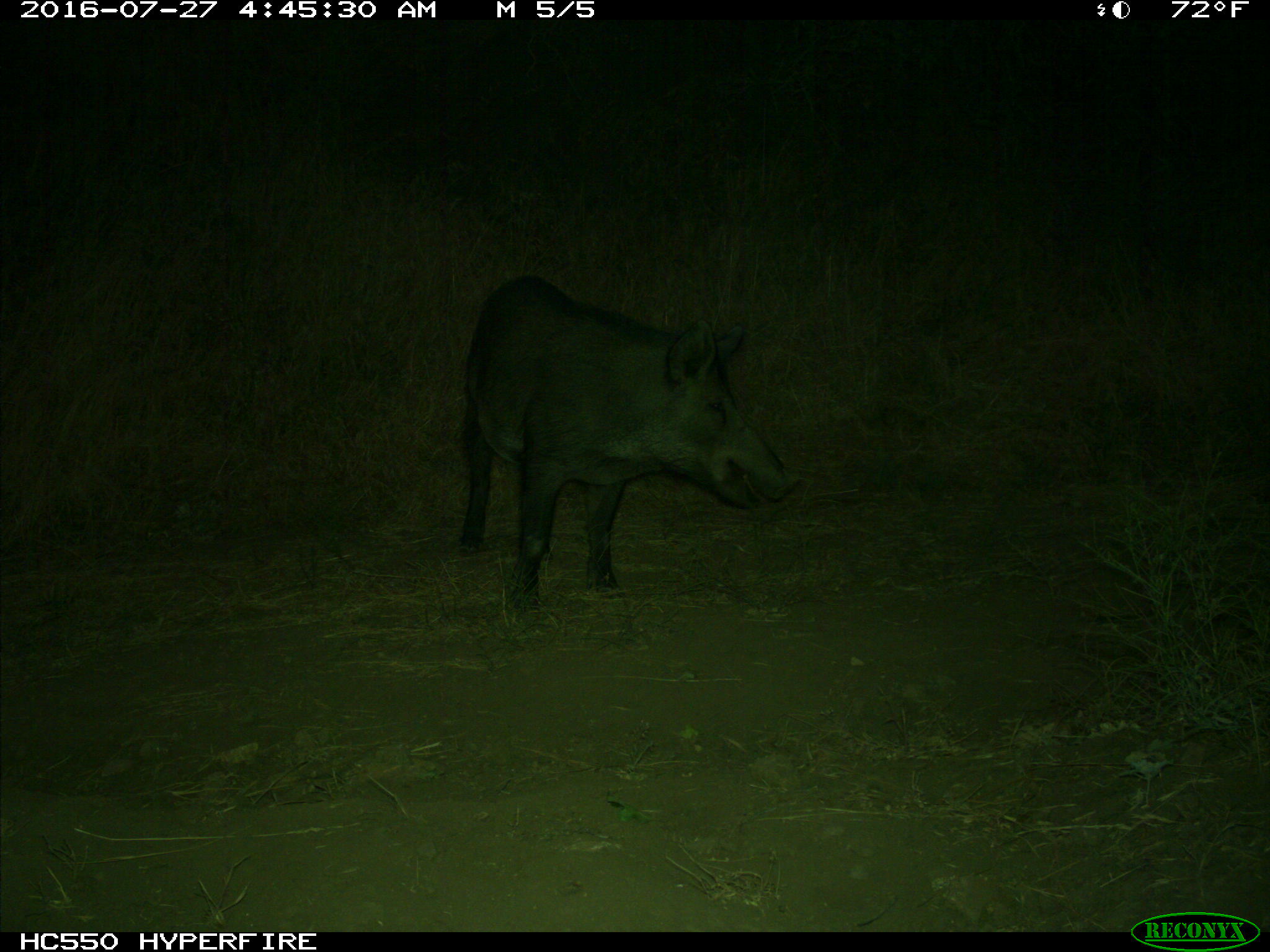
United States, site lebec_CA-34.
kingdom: Animalia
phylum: Chordata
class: Mammalia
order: Artiodactyla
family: Suidae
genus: Sus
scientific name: Sus scrofa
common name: wild boar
Sus scrofa (wild boar).